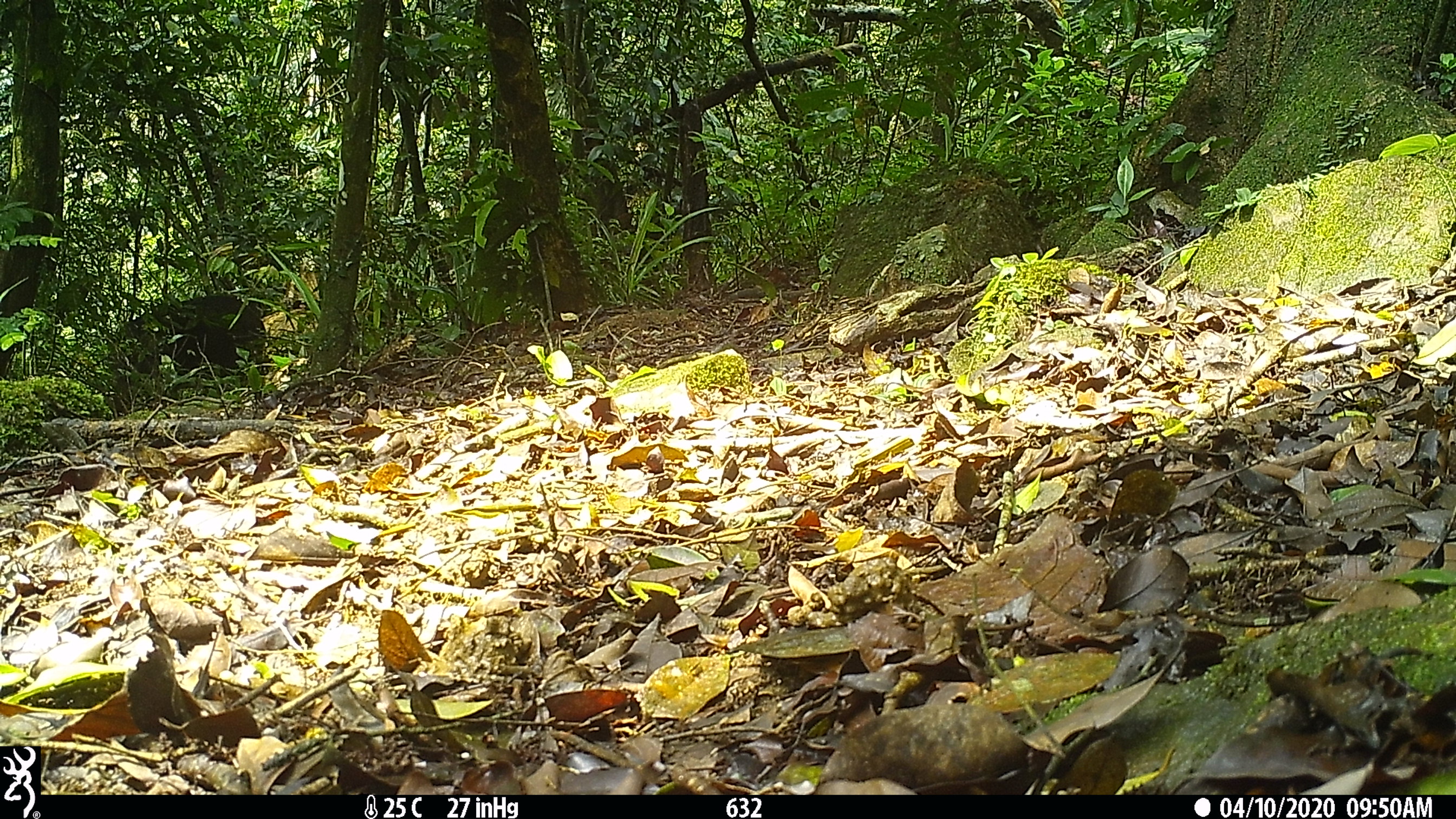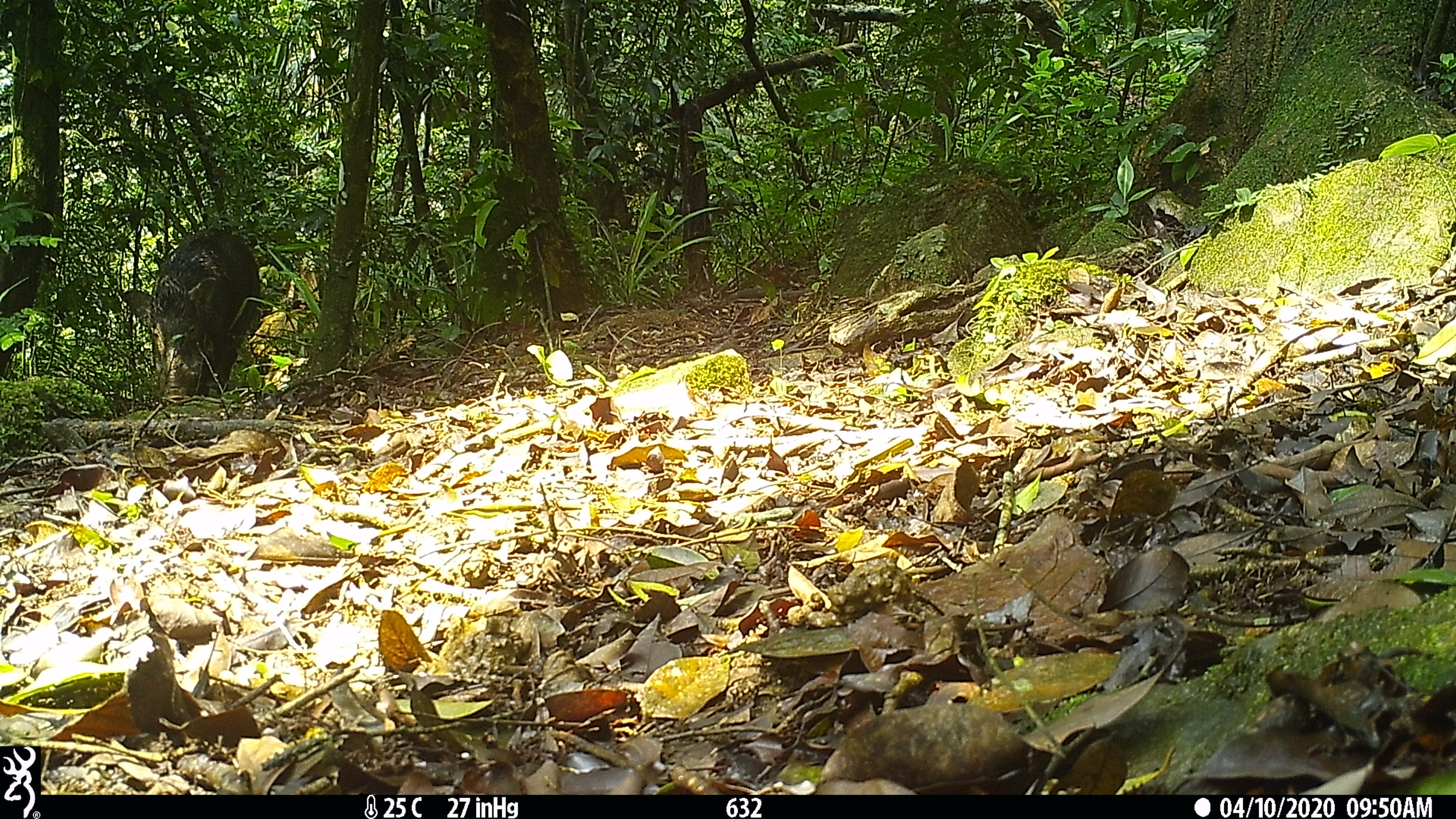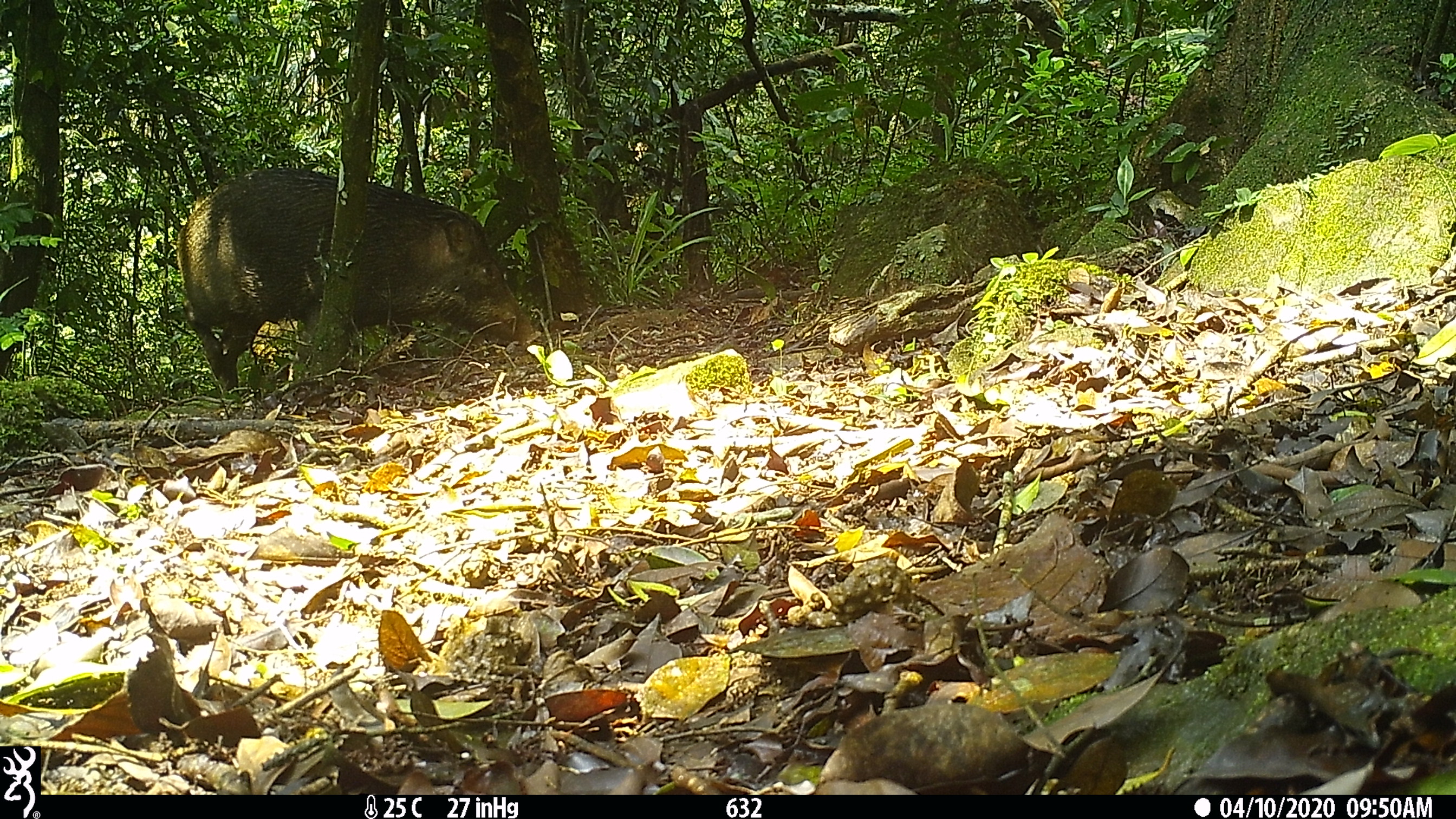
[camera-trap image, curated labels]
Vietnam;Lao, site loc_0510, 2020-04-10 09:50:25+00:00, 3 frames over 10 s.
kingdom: Animalia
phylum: Chordata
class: Mammalia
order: Artiodactyla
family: Suidae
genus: Sus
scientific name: Sus scrofa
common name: eurasian wild pig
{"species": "eurasian wild pig (Sus scrofa)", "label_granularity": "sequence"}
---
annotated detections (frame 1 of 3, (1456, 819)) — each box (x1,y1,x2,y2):
eurasian wild pig: (106,294,266,384)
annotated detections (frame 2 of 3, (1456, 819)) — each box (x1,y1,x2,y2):
eurasian wild pig: (123,230,261,404)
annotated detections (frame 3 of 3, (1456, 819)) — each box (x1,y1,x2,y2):
eurasian wild pig: (176,168,539,394)